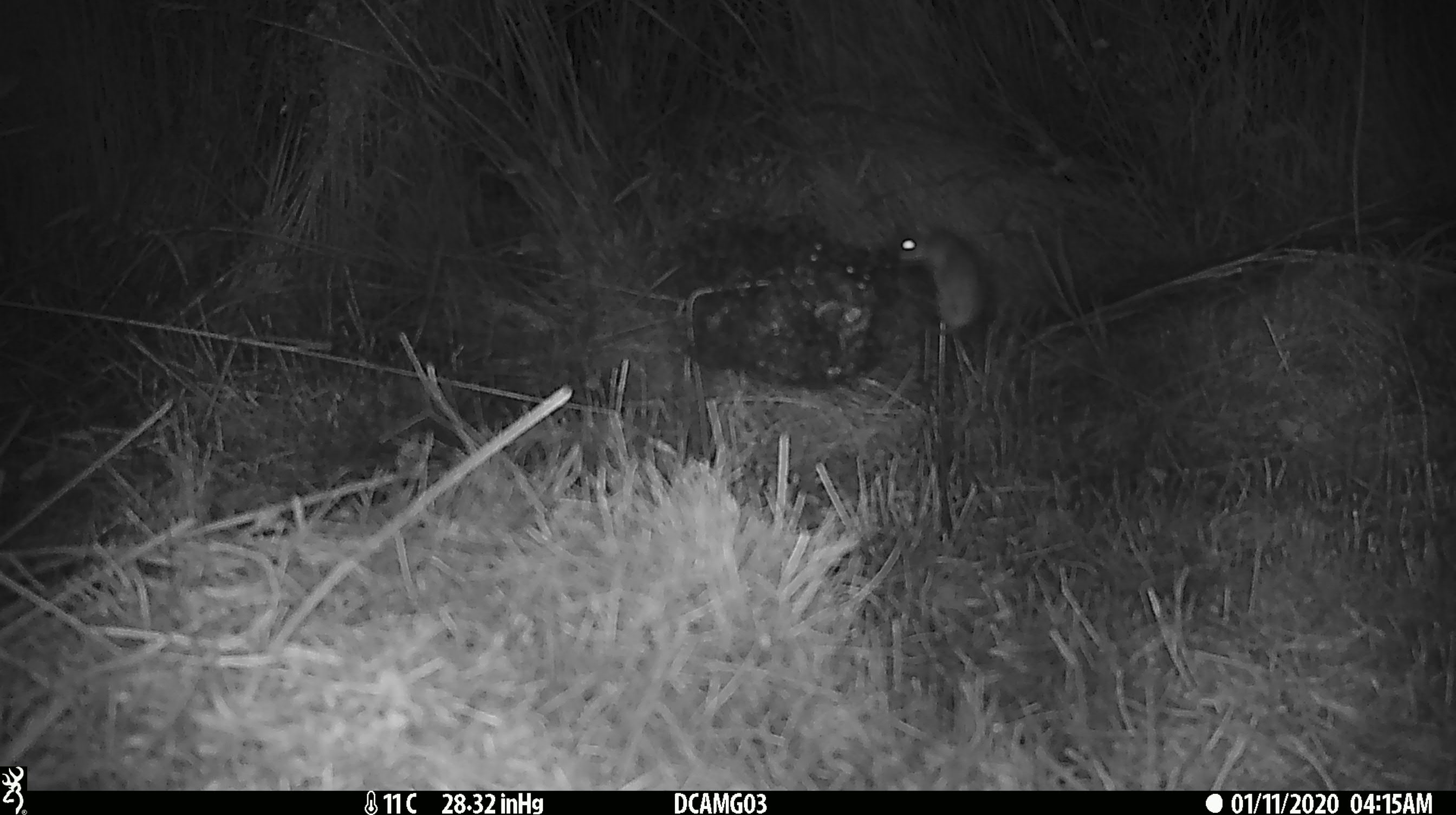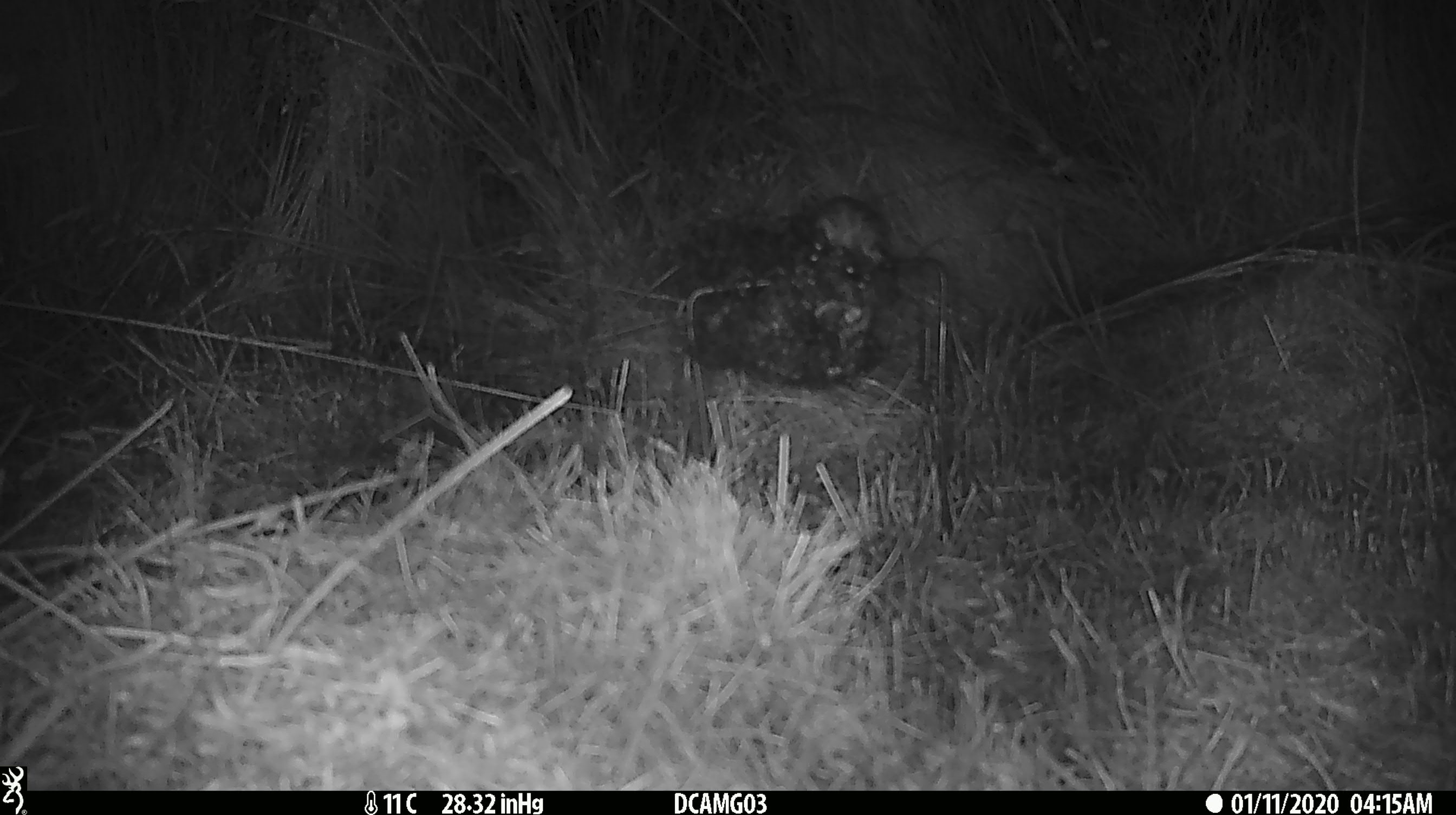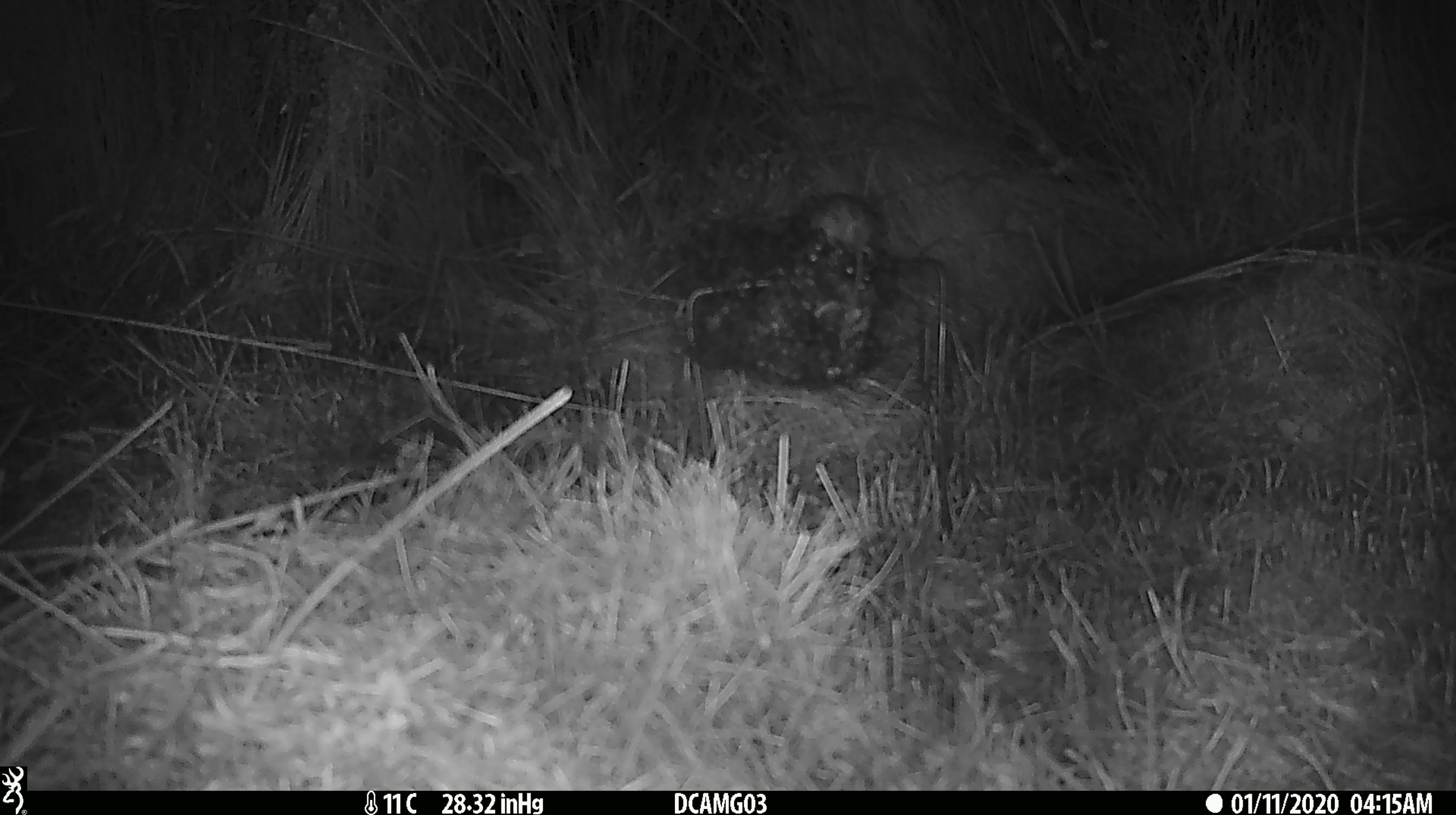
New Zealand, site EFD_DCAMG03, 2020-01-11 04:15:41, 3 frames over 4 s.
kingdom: Animalia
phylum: Chordata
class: Mammalia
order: Rodentia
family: Muridae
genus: Mus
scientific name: Mus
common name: mouse